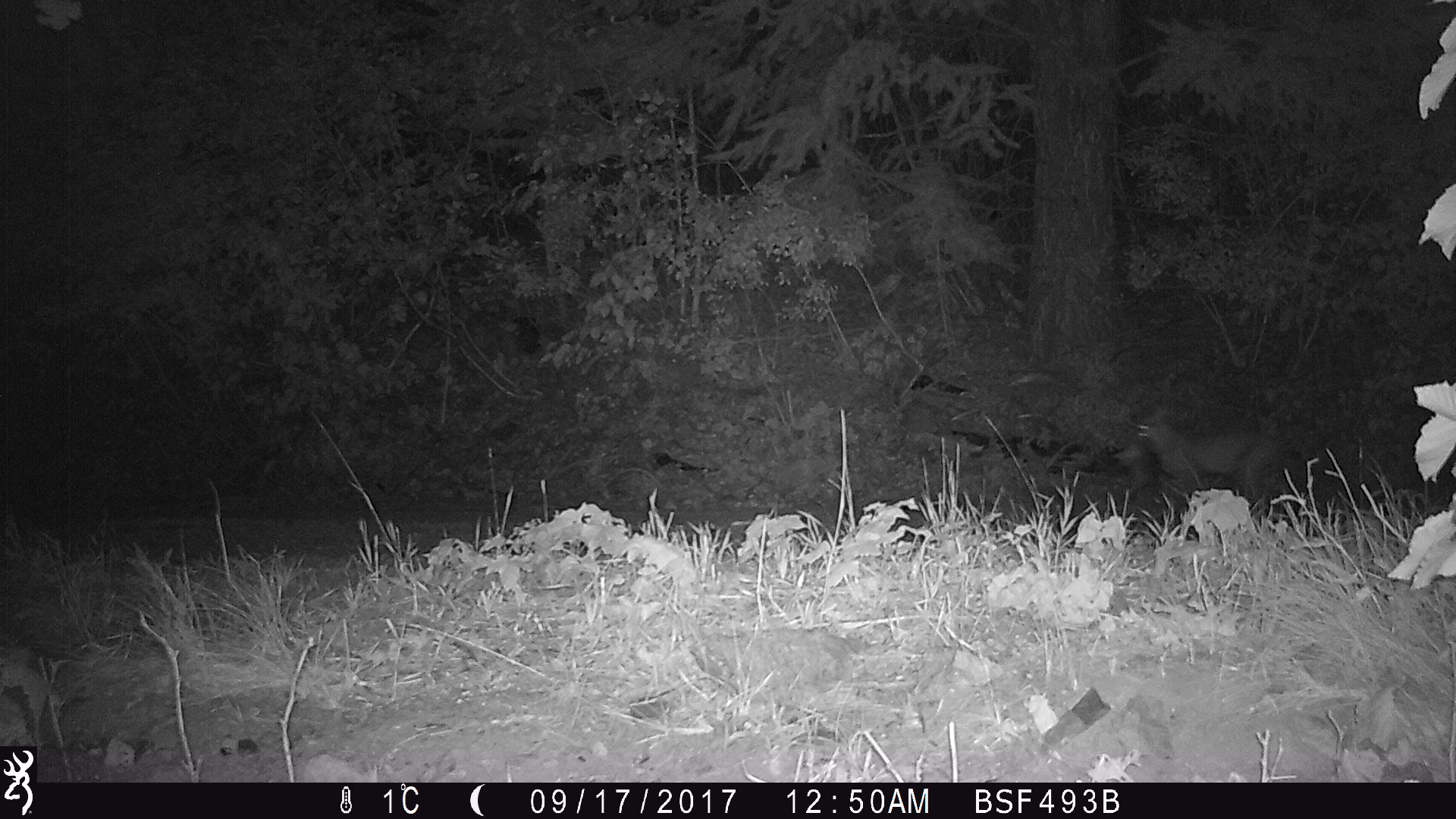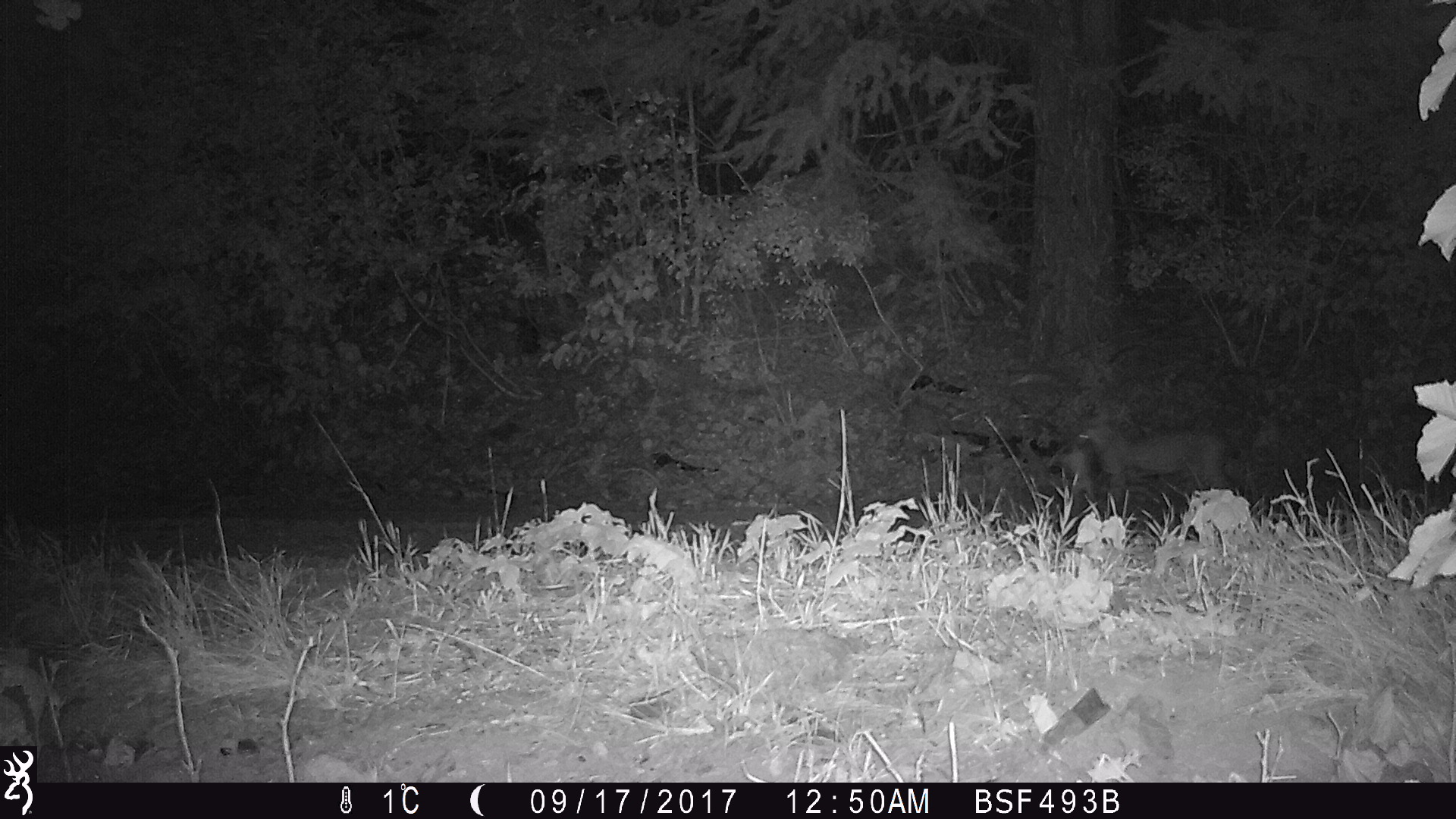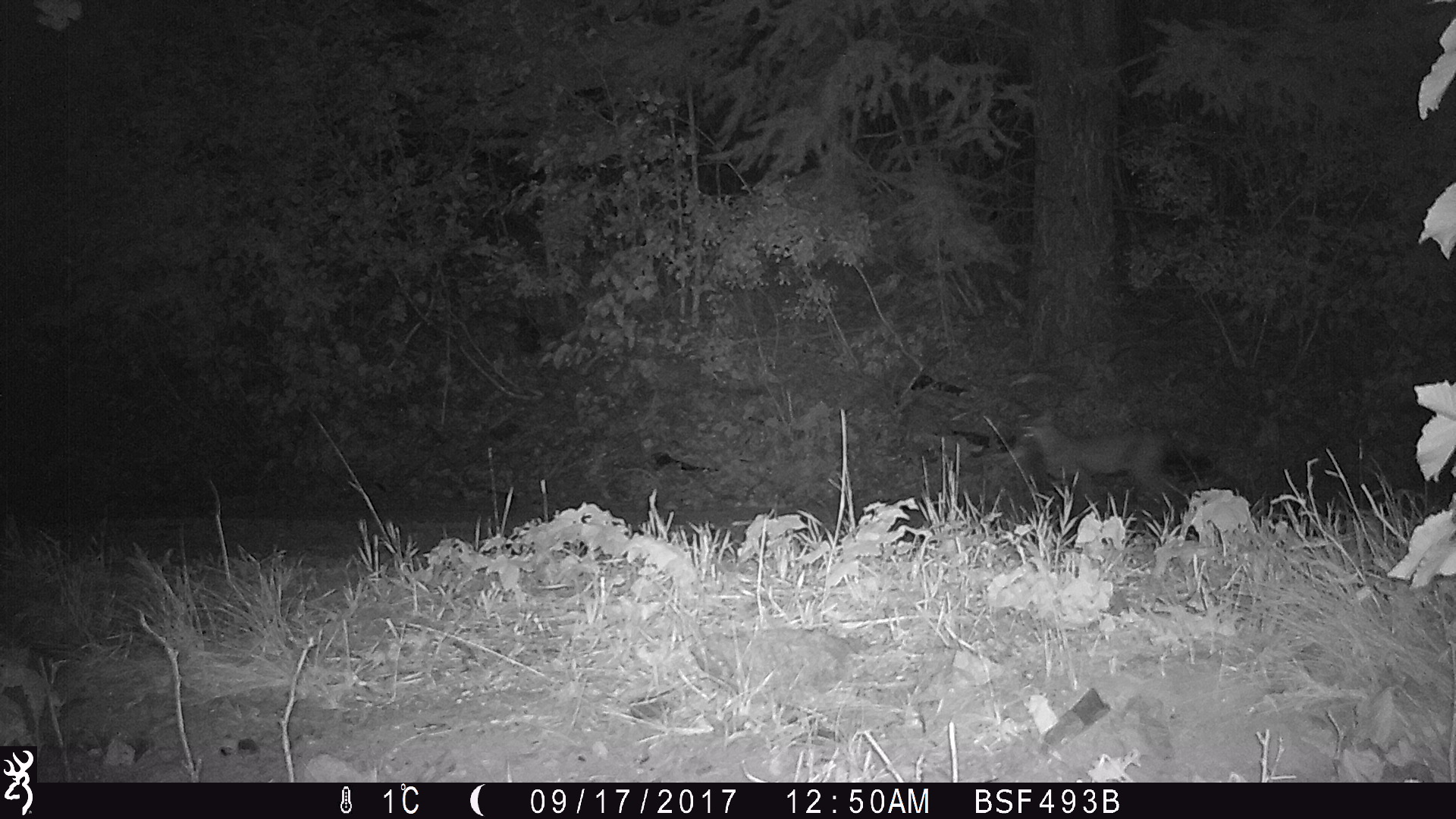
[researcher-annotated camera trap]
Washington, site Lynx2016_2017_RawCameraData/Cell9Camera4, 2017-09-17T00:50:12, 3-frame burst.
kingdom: Animalia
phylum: Chordata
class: Mammalia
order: Carnivora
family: Felidae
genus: Lynx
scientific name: Lynx rufus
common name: bobcat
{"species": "Lynx rufus (bobcat)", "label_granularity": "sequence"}